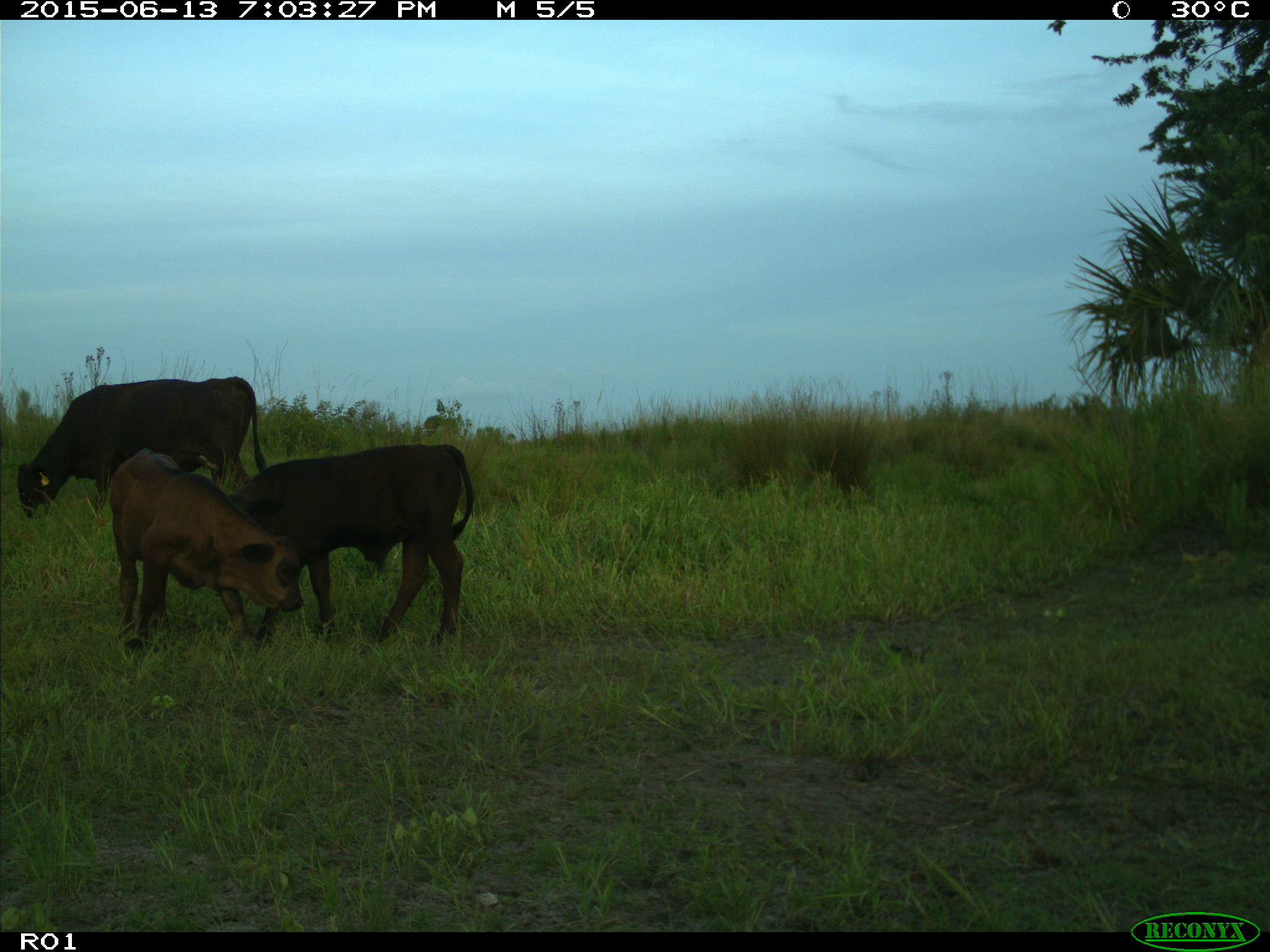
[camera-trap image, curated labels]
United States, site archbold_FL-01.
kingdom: Animalia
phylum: Chordata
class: Mammalia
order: Artiodactyla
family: Bovidae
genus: Bos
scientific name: Bos taurus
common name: domestic cow